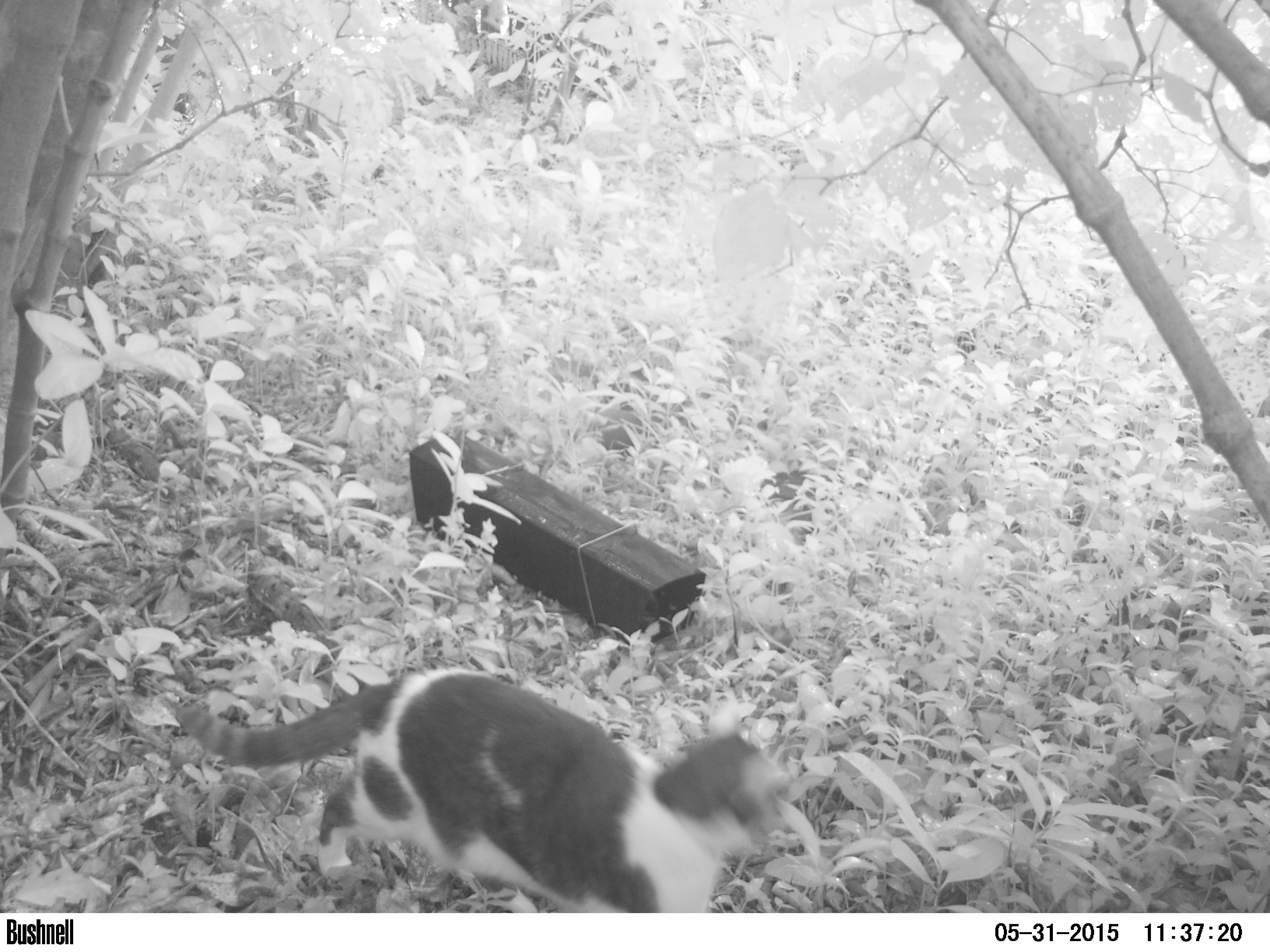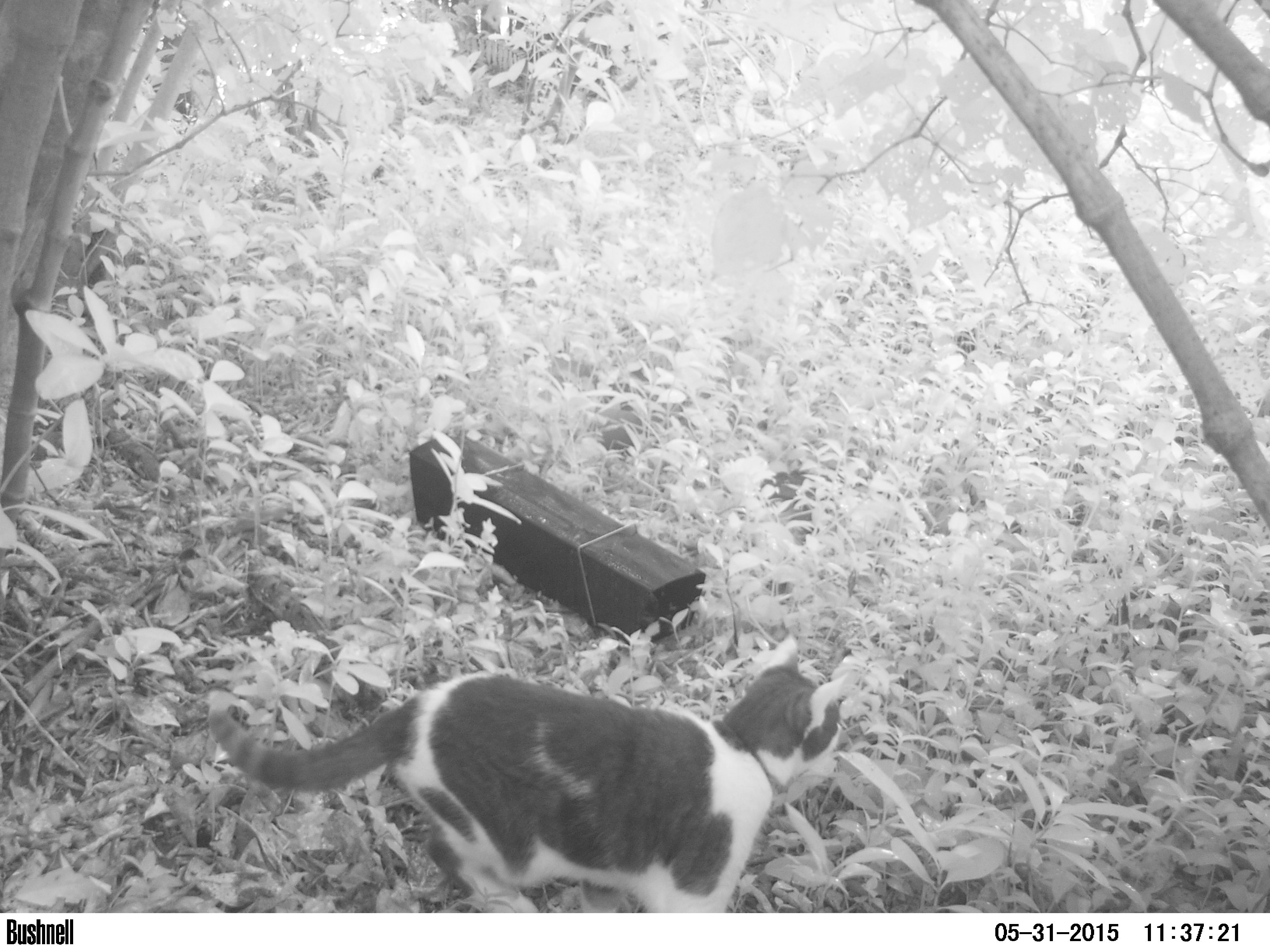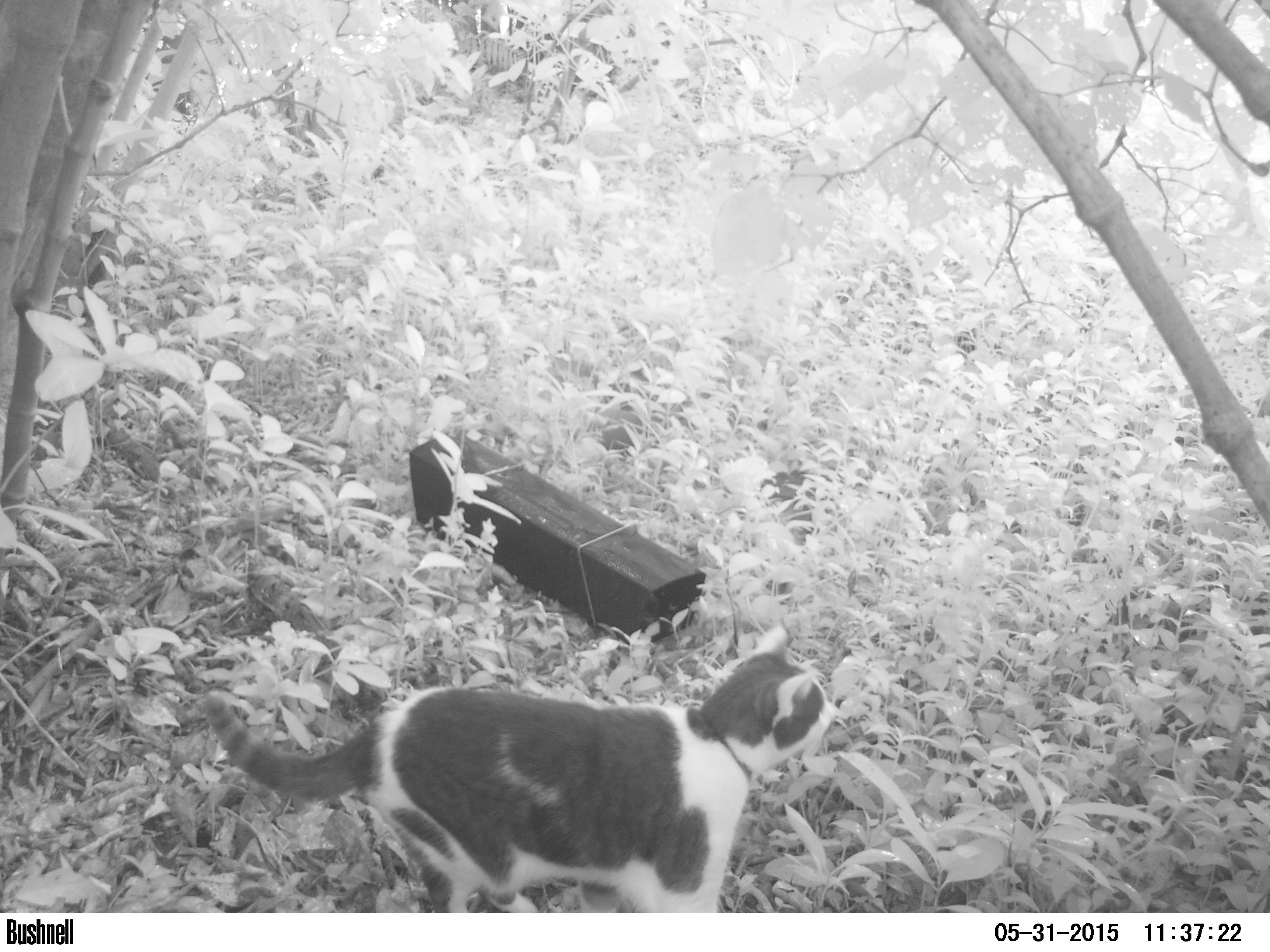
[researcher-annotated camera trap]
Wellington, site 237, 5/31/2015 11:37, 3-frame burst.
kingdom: Animalia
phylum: Chordata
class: Mammalia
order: Carnivora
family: Felidae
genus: Felis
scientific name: Felis catus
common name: cat